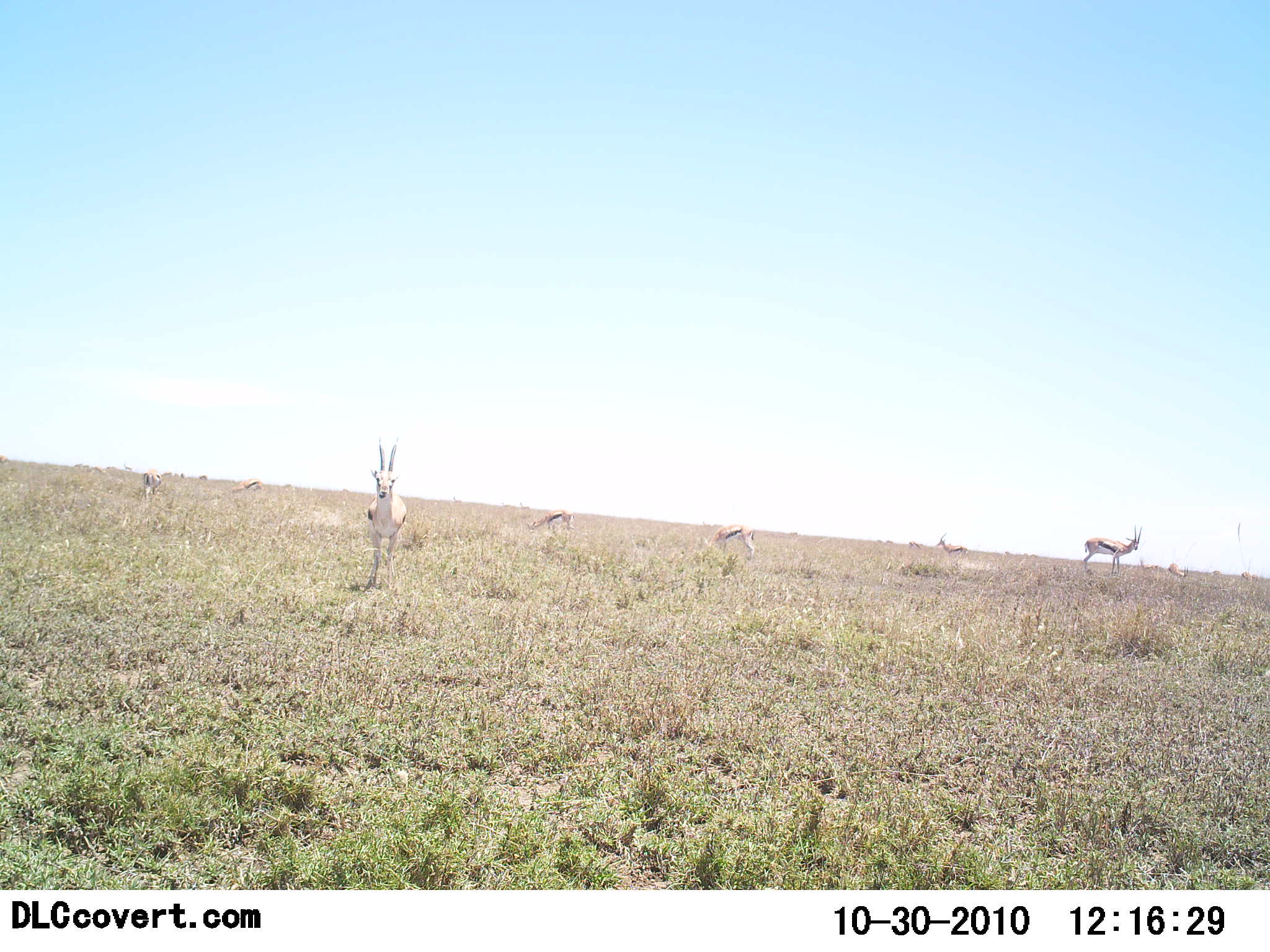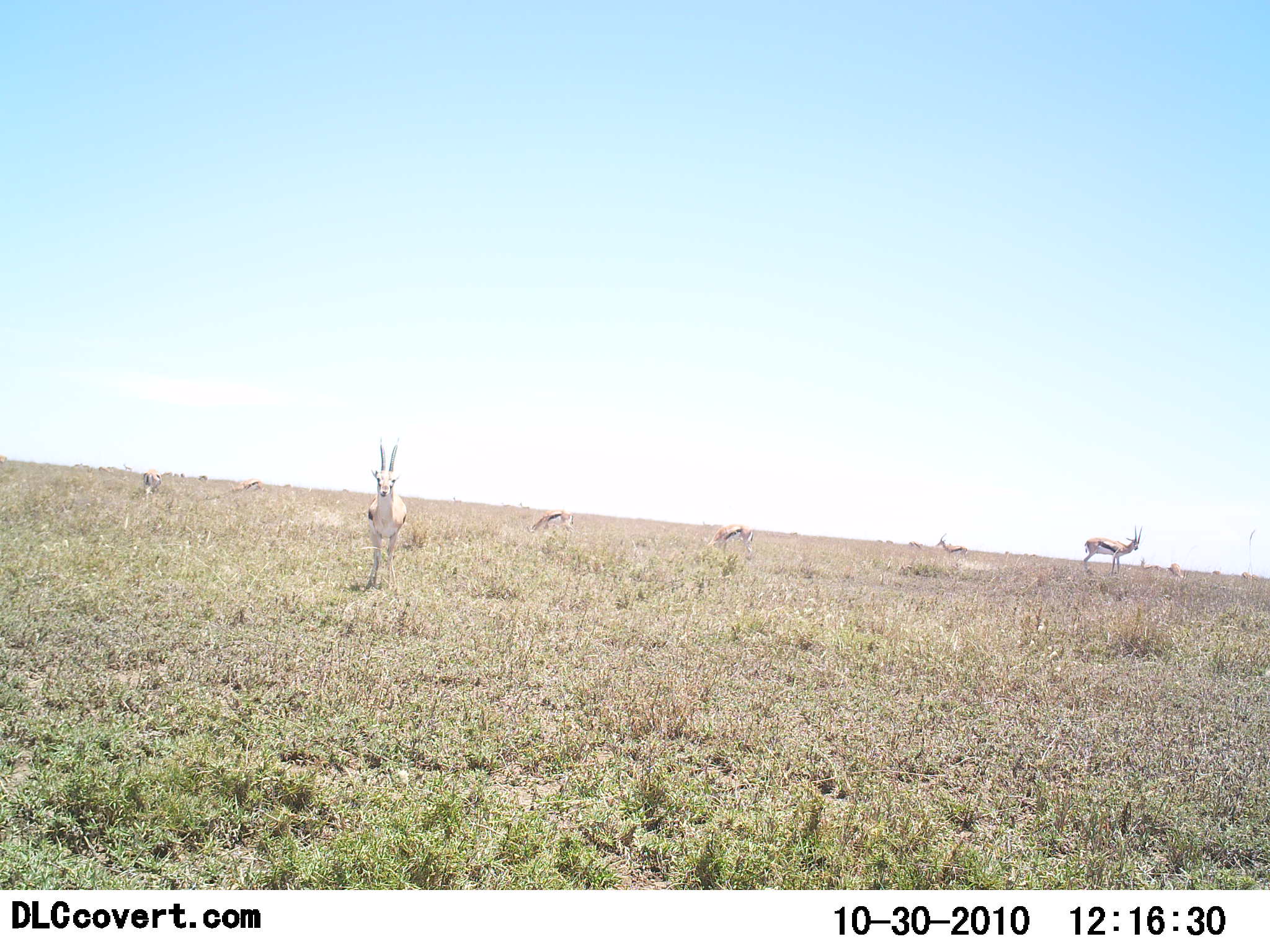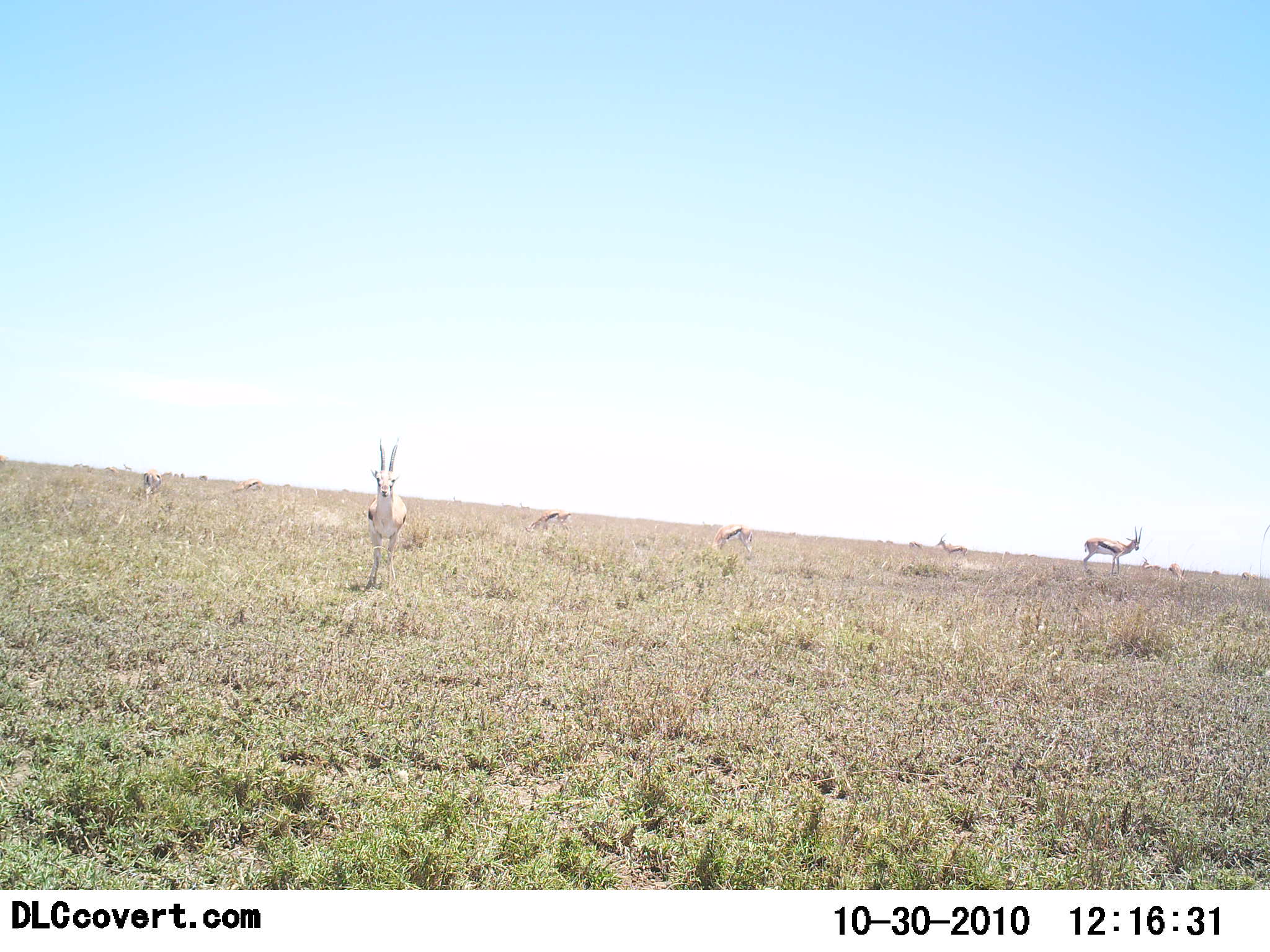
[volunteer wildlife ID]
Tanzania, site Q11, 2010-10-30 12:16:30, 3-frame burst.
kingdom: Animalia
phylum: Chordata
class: Mammalia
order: Artiodactyla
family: Bovidae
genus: Eudorcas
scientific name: Eudorcas thomsonii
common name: thomson's gazelle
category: gazellethomsons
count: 7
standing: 89%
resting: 5%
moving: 11%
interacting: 0%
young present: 0%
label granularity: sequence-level